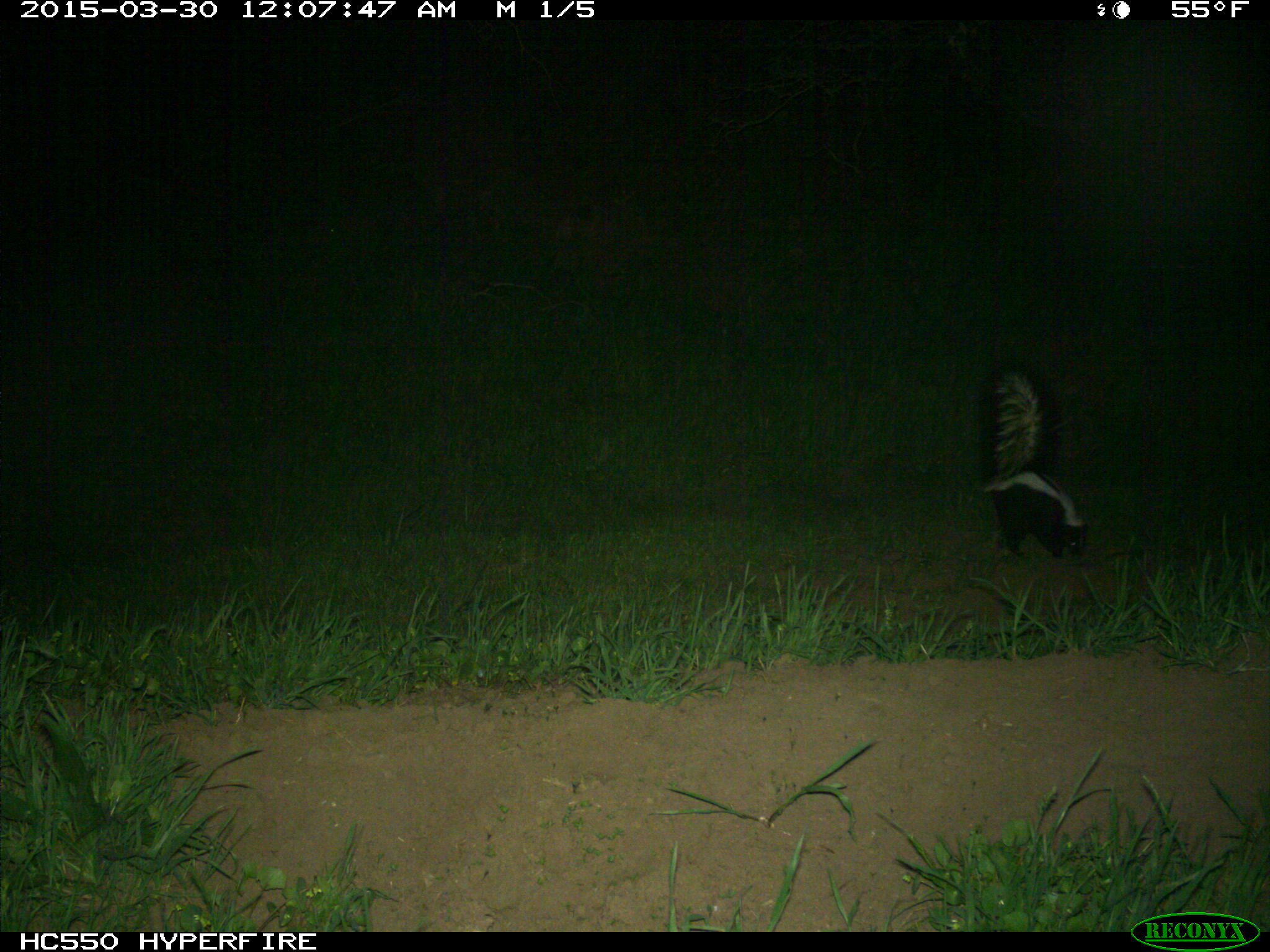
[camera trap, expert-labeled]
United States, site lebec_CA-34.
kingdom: Animalia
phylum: Chordata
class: Mammalia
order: Carnivora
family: Mephitidae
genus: Mephitis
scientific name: Mephitis mephitis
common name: striped skunk